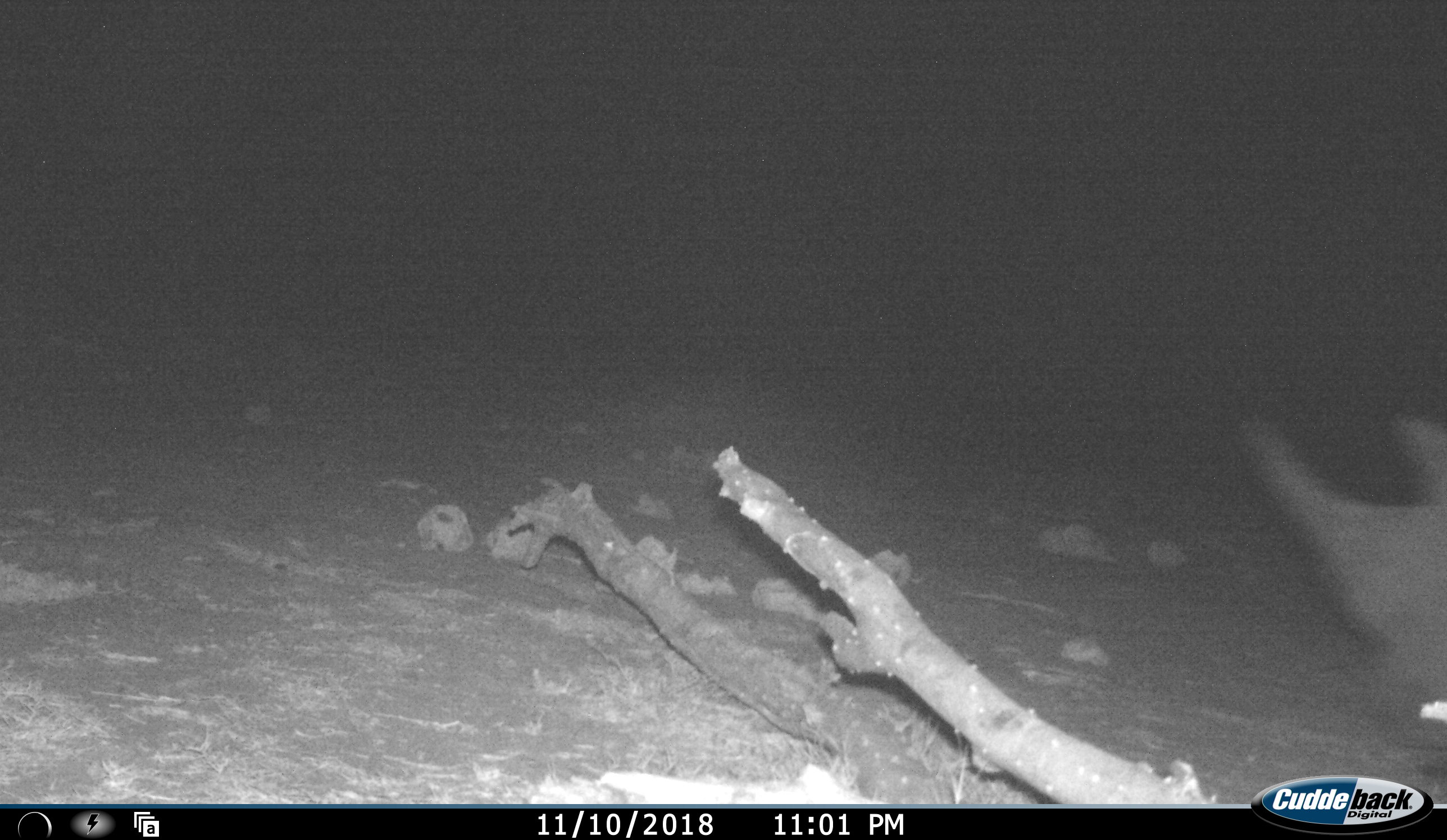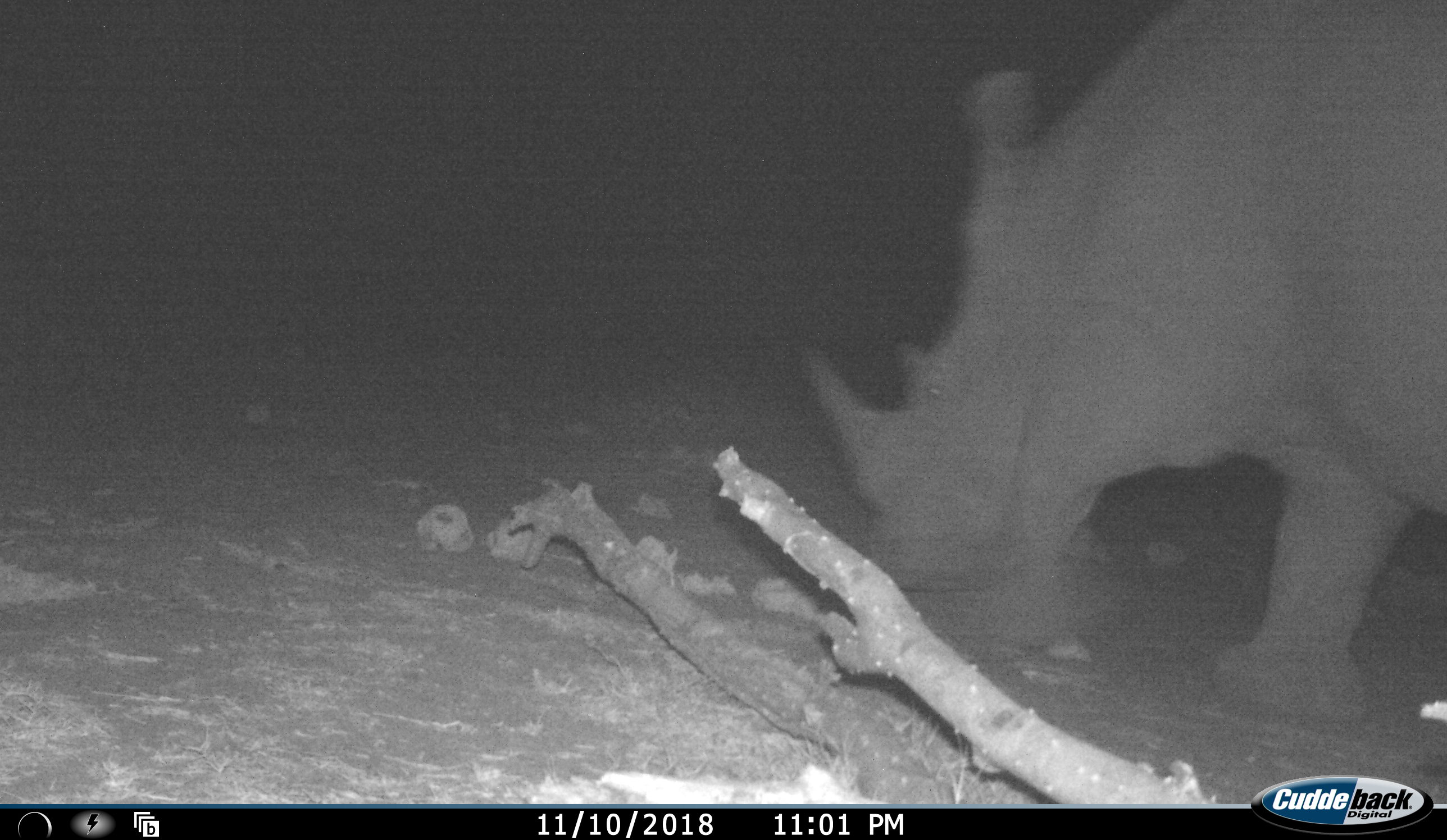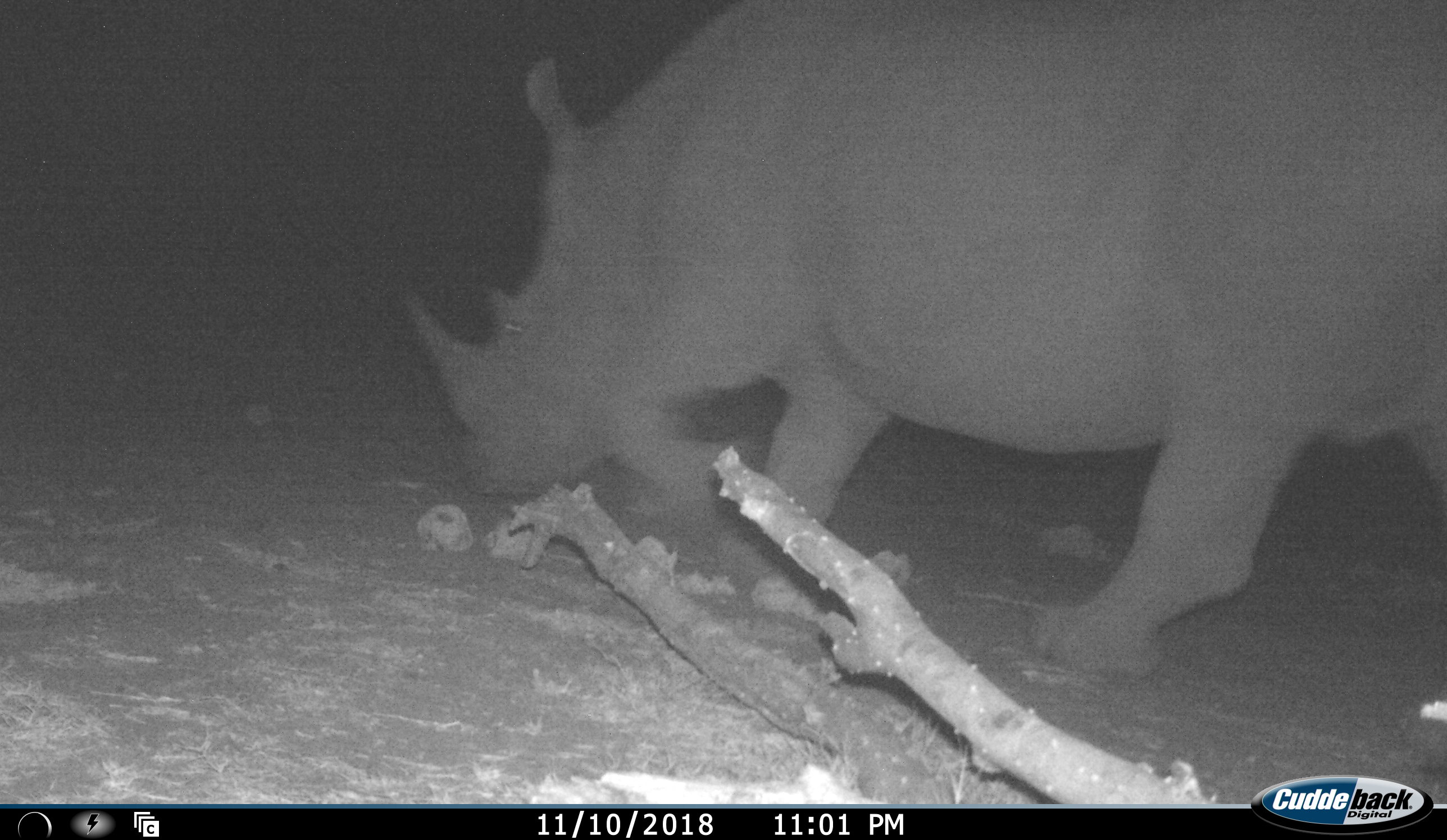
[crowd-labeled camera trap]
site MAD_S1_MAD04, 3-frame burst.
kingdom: Animalia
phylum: Chordata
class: Mammalia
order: Perissodactyla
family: Rhinocerotidae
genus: Ceratotherium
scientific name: Ceratotherium simum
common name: white rhinoceros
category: rhinoceroswhite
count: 1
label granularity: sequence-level